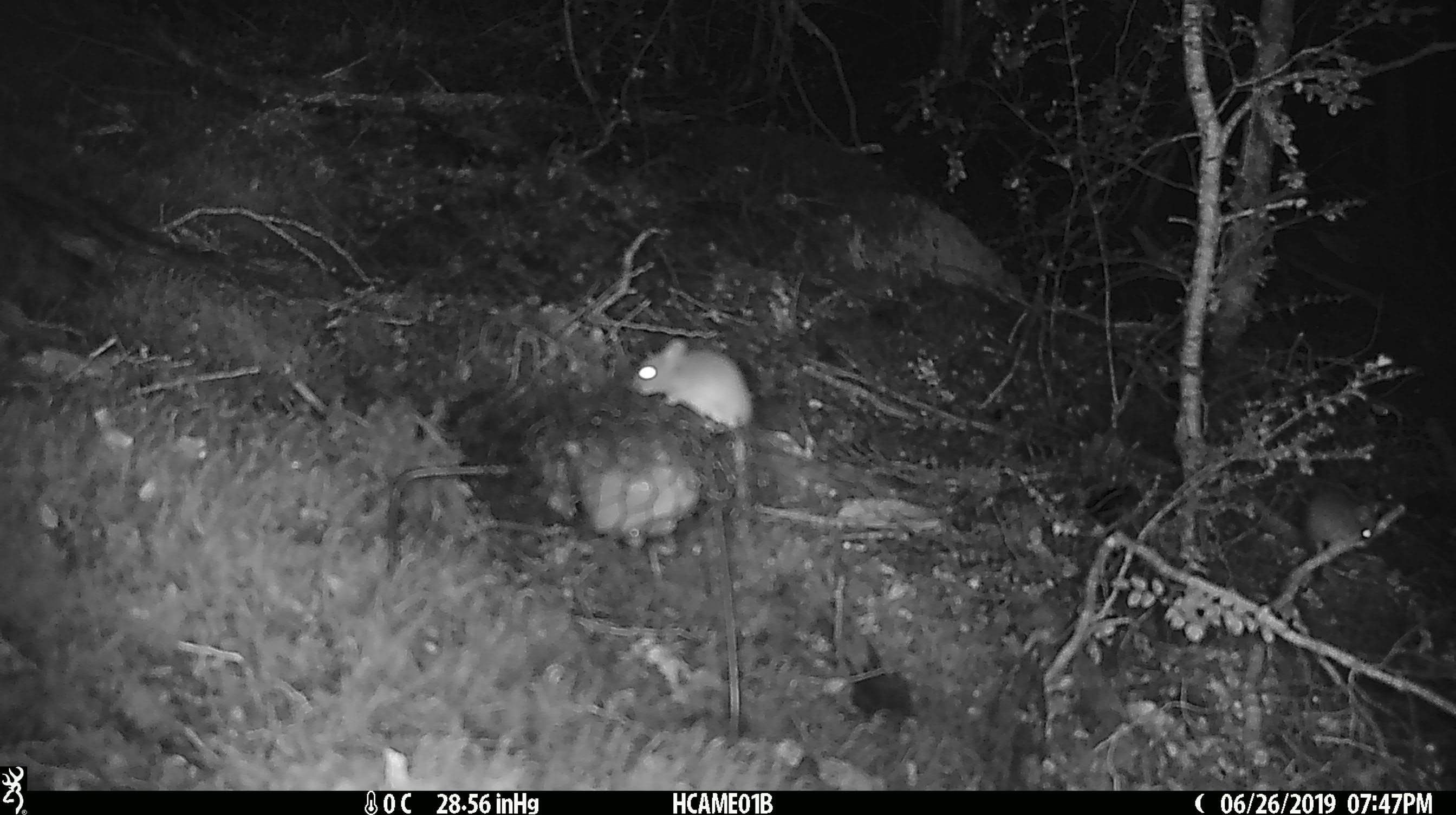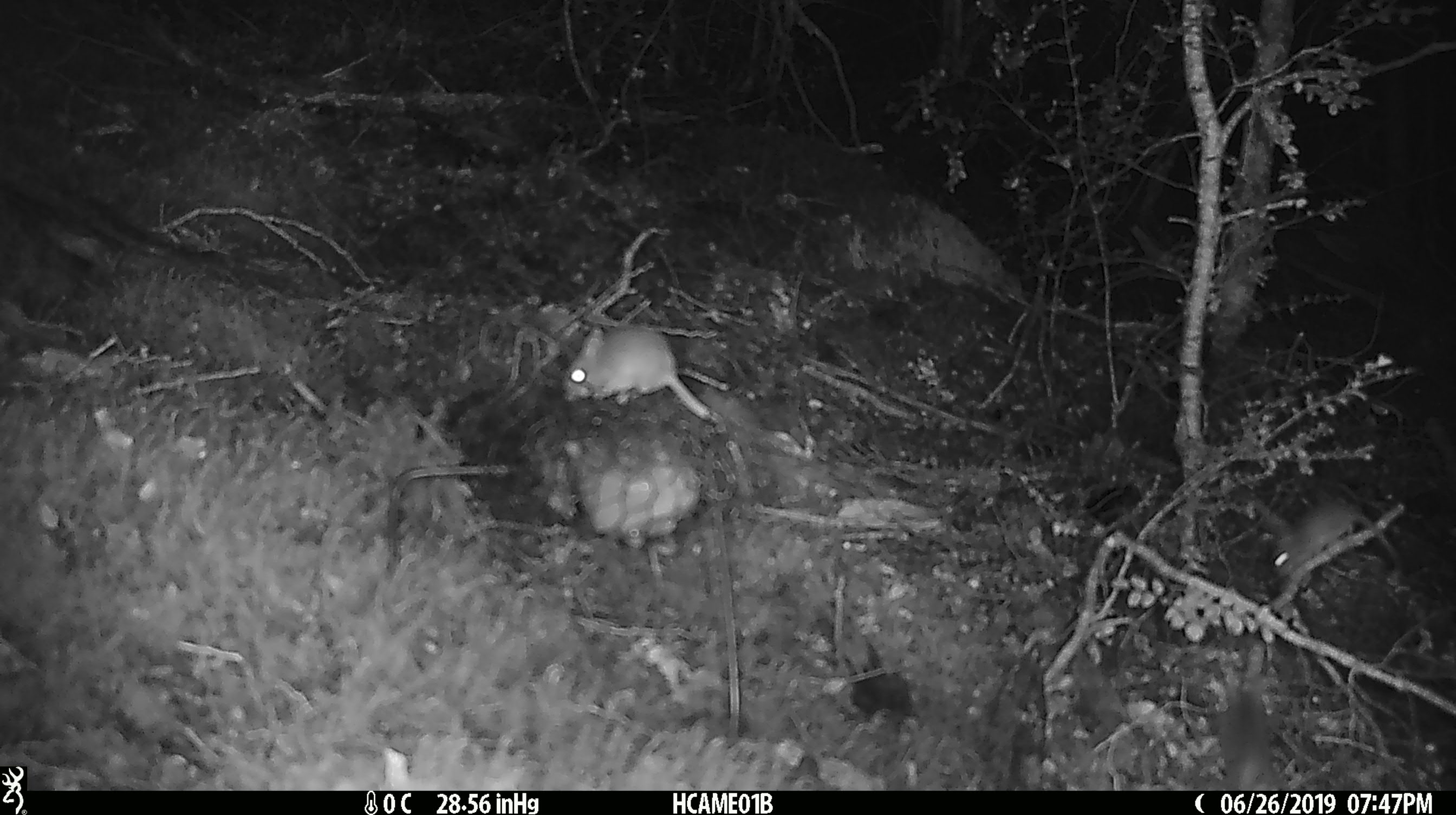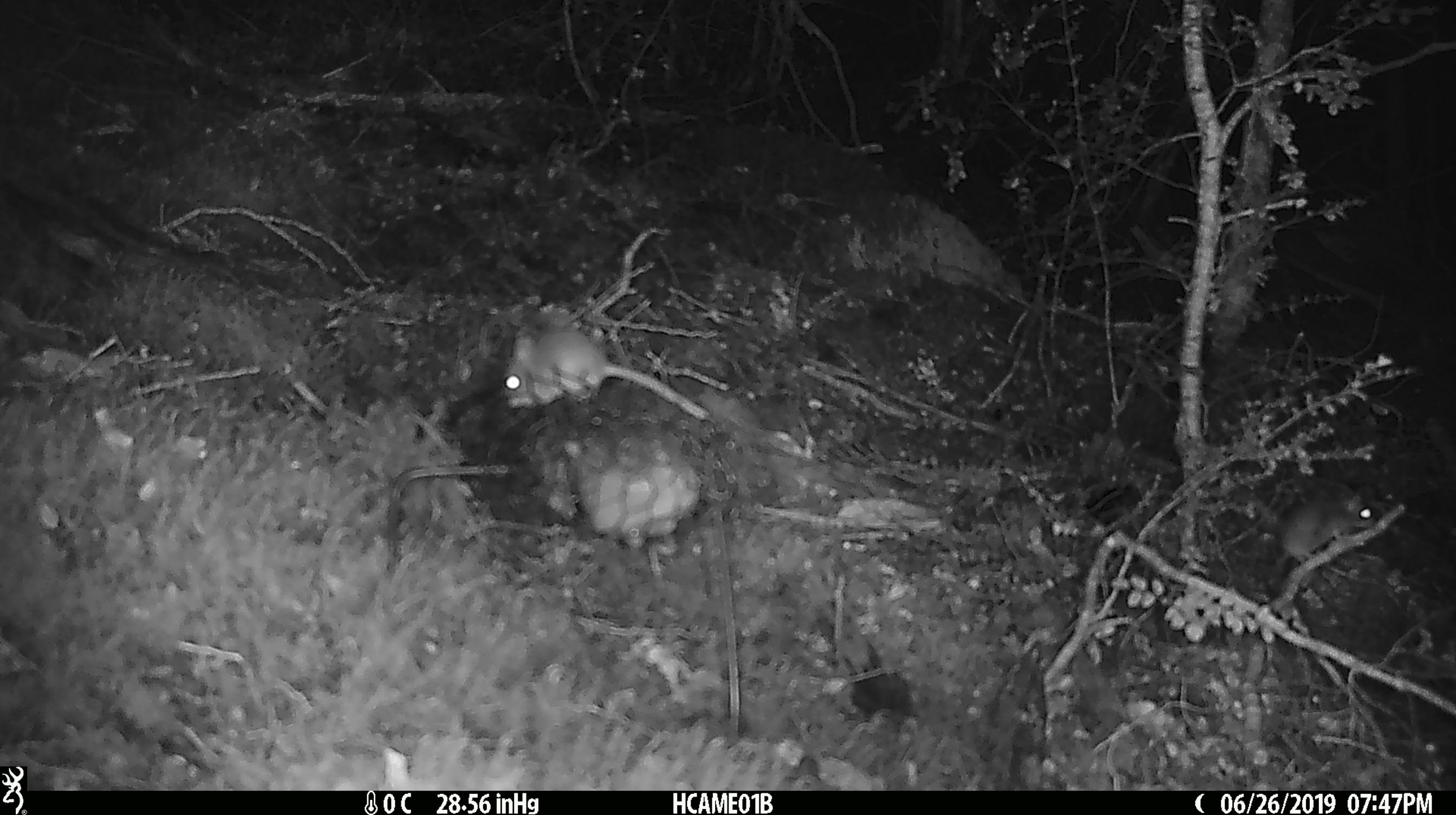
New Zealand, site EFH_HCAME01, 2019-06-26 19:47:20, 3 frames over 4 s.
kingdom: Animalia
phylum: Chordata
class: Mammalia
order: Rodentia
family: Muridae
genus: Mus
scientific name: Mus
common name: mouse